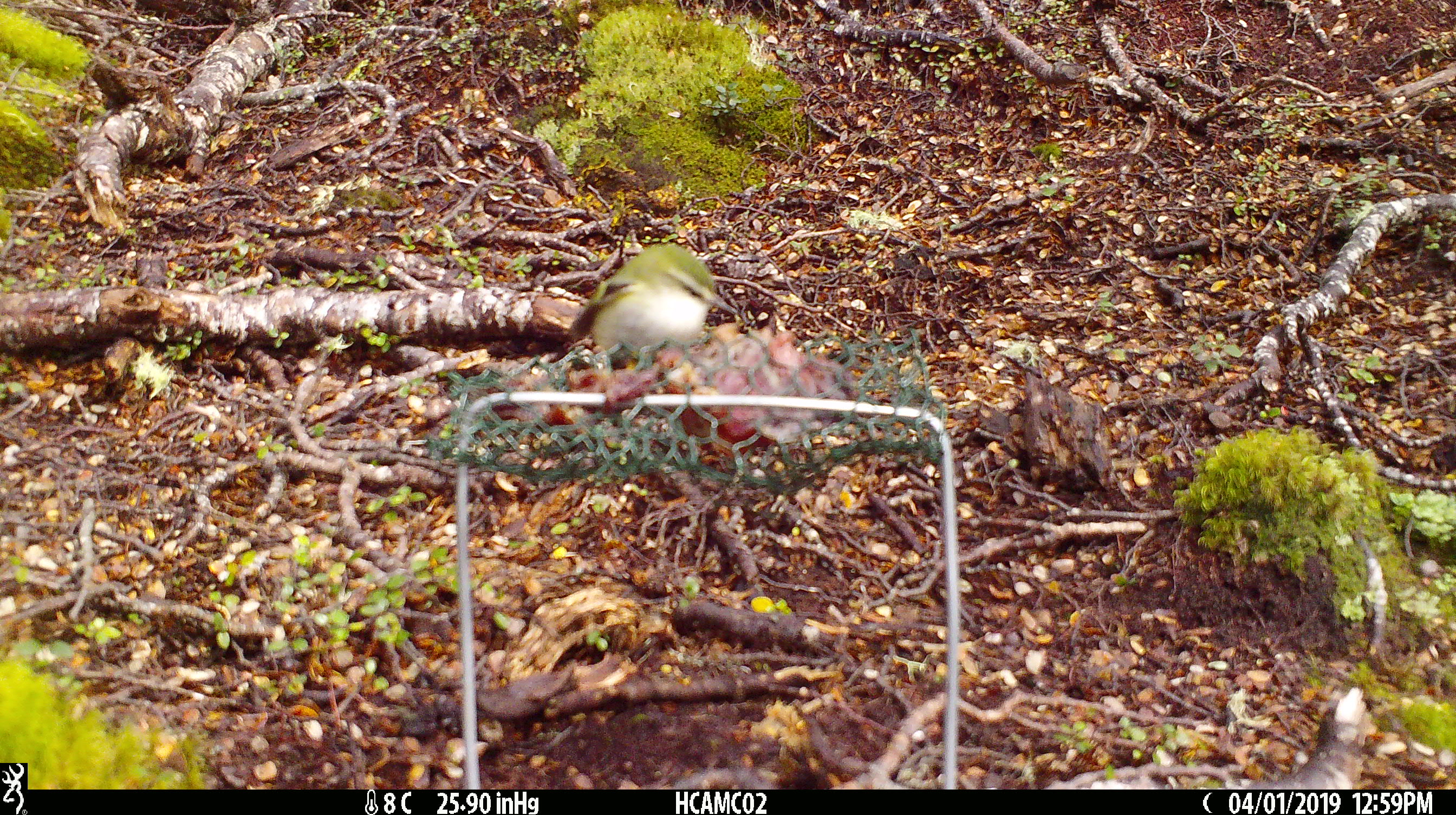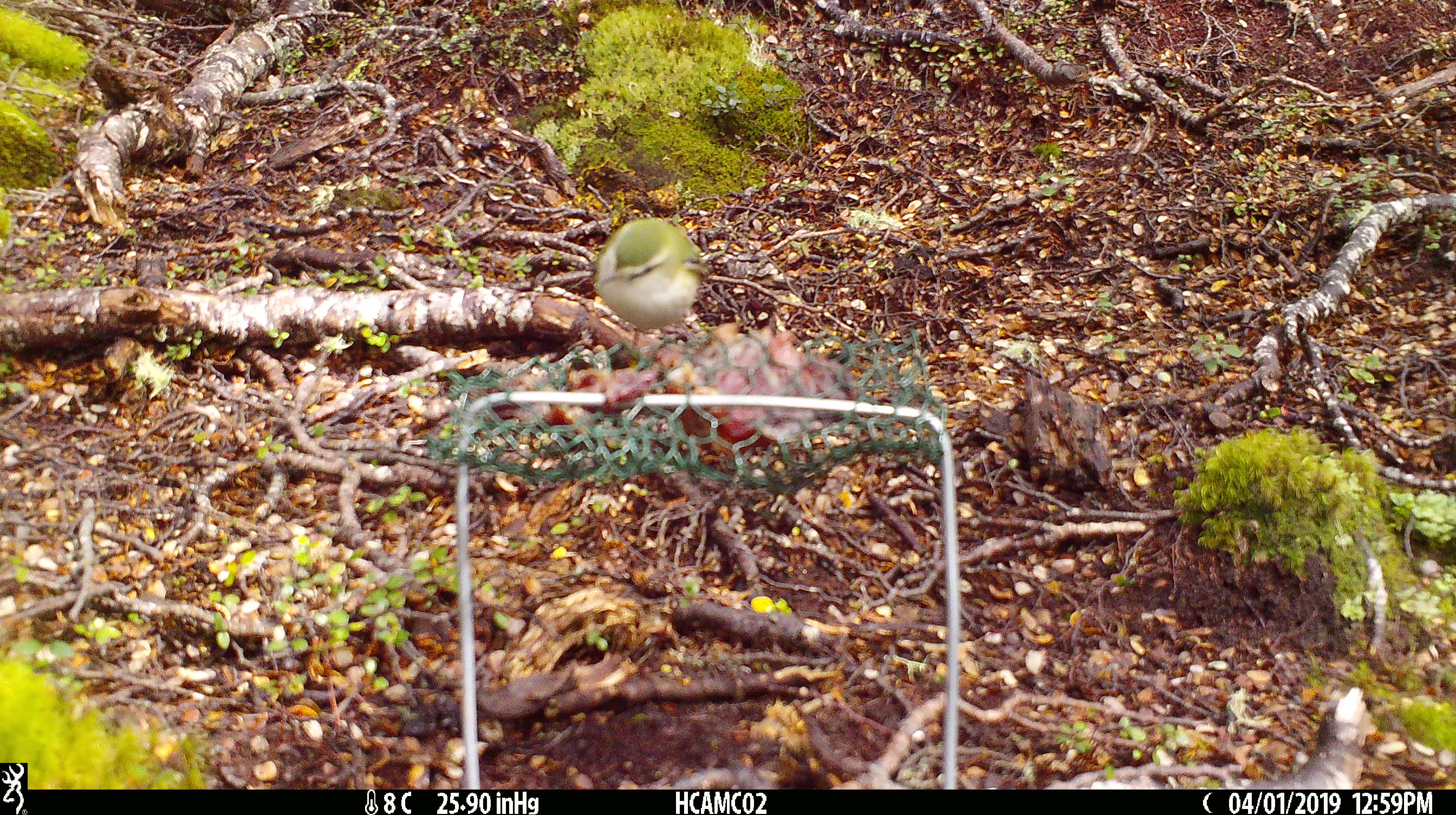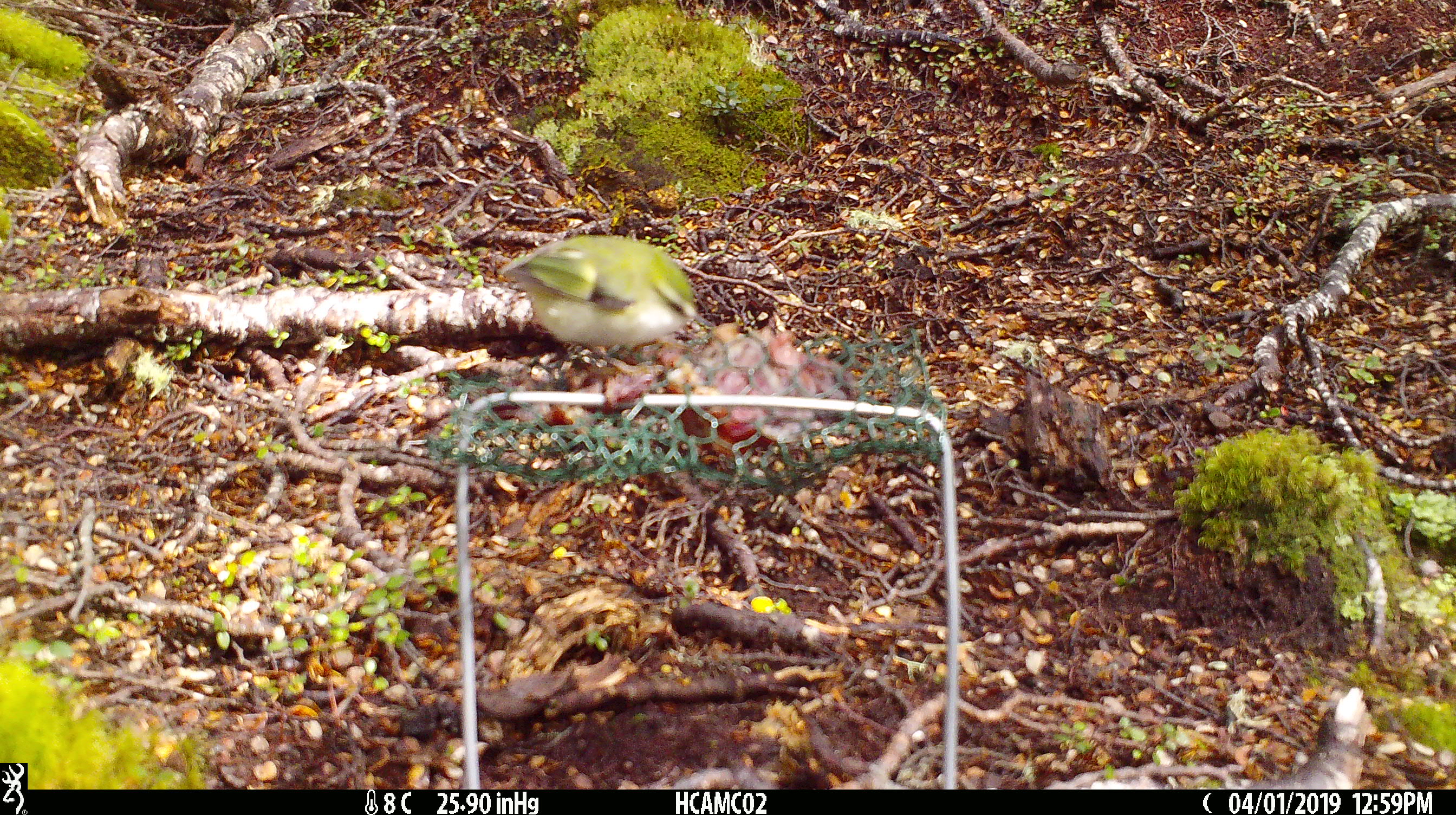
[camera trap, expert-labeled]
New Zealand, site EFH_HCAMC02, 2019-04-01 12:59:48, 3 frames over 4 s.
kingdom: Animalia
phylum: Chordata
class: Aves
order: Passeriformes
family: Acanthisittidae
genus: Acanthisitta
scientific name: Acanthisitta chloris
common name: rifleman